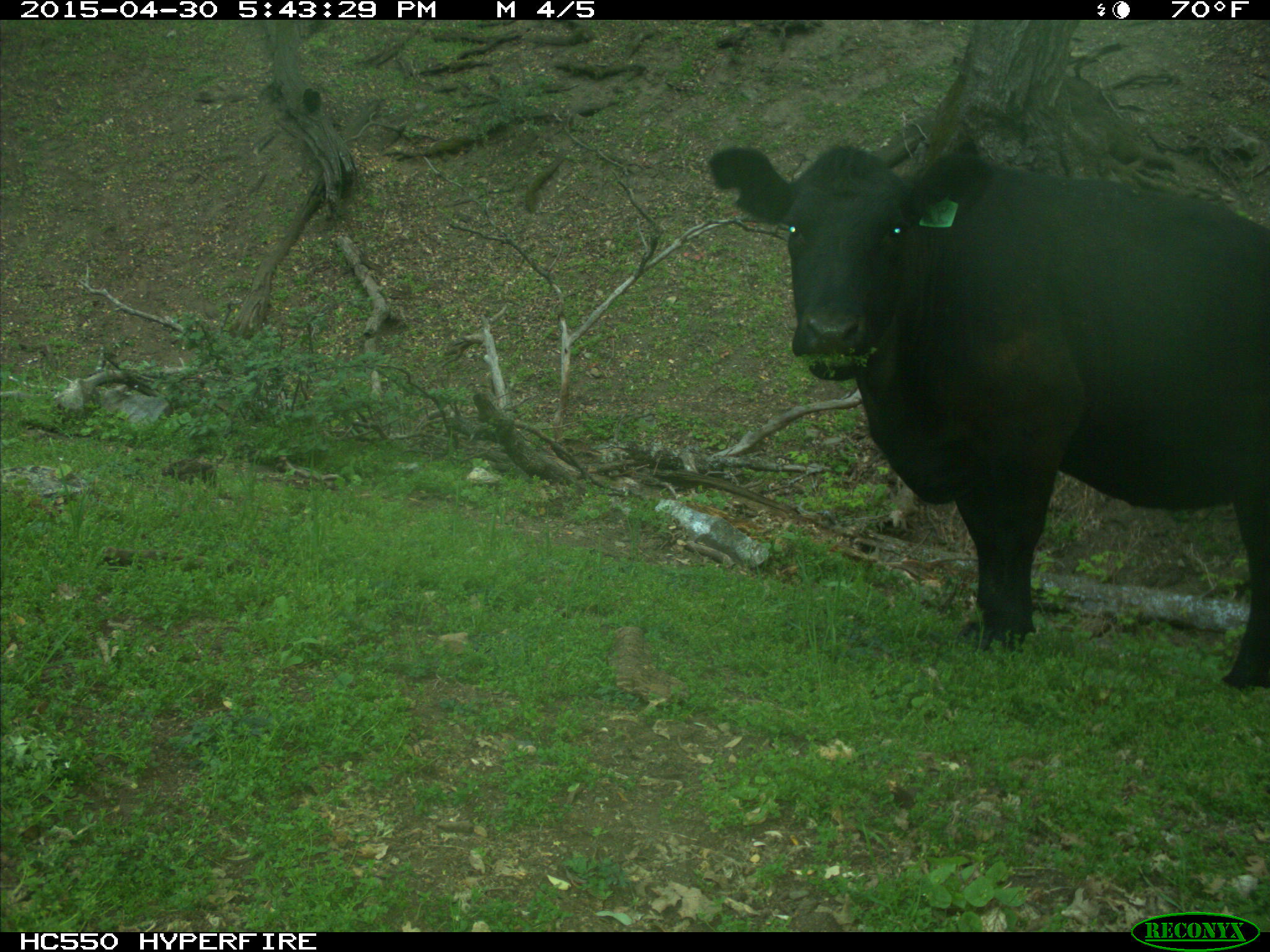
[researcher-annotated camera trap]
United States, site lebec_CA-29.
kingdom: Animalia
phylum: Chordata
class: Mammalia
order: Artiodactyla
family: Bovidae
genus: Bos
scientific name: Bos taurus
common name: domestic cow